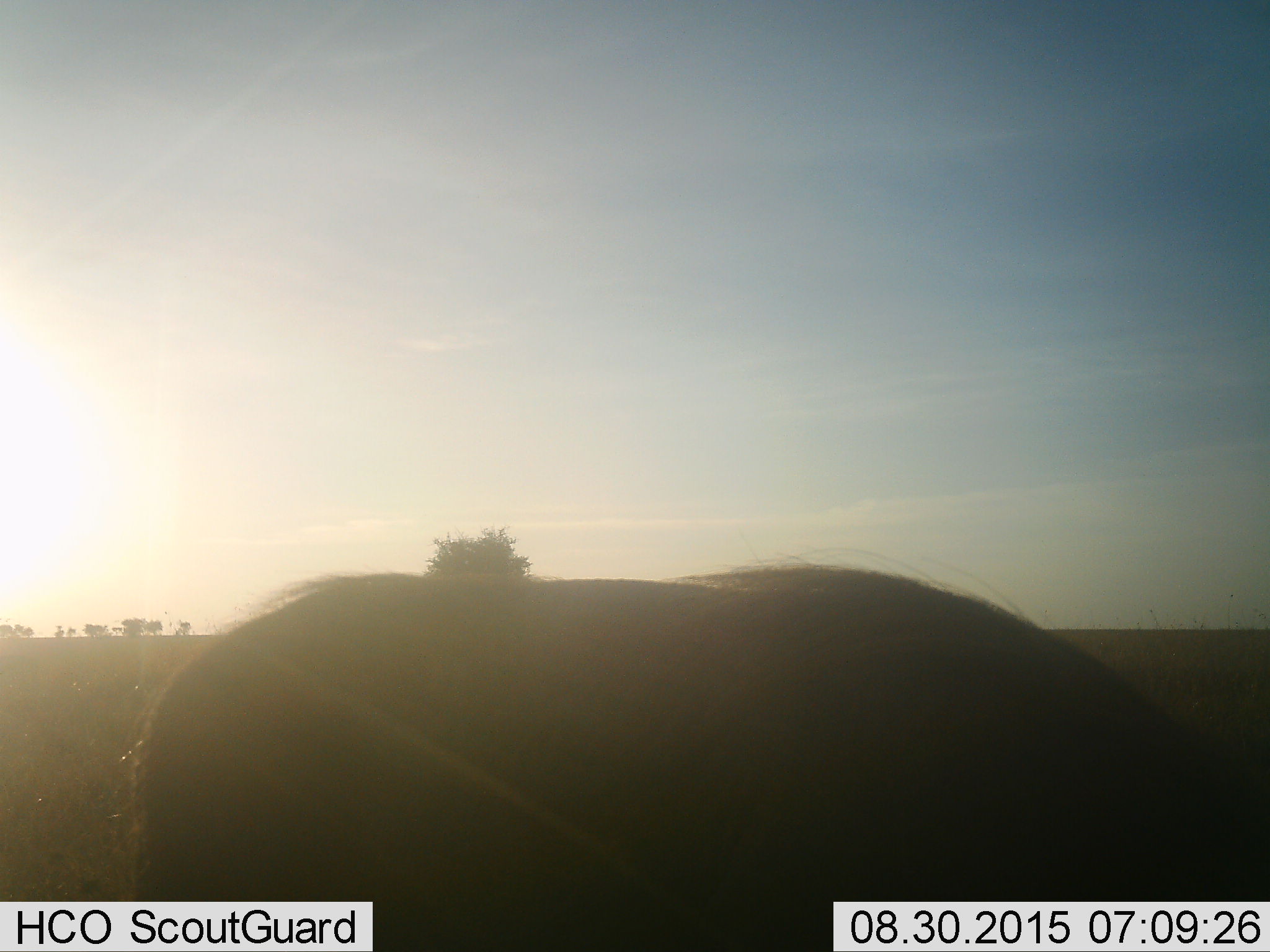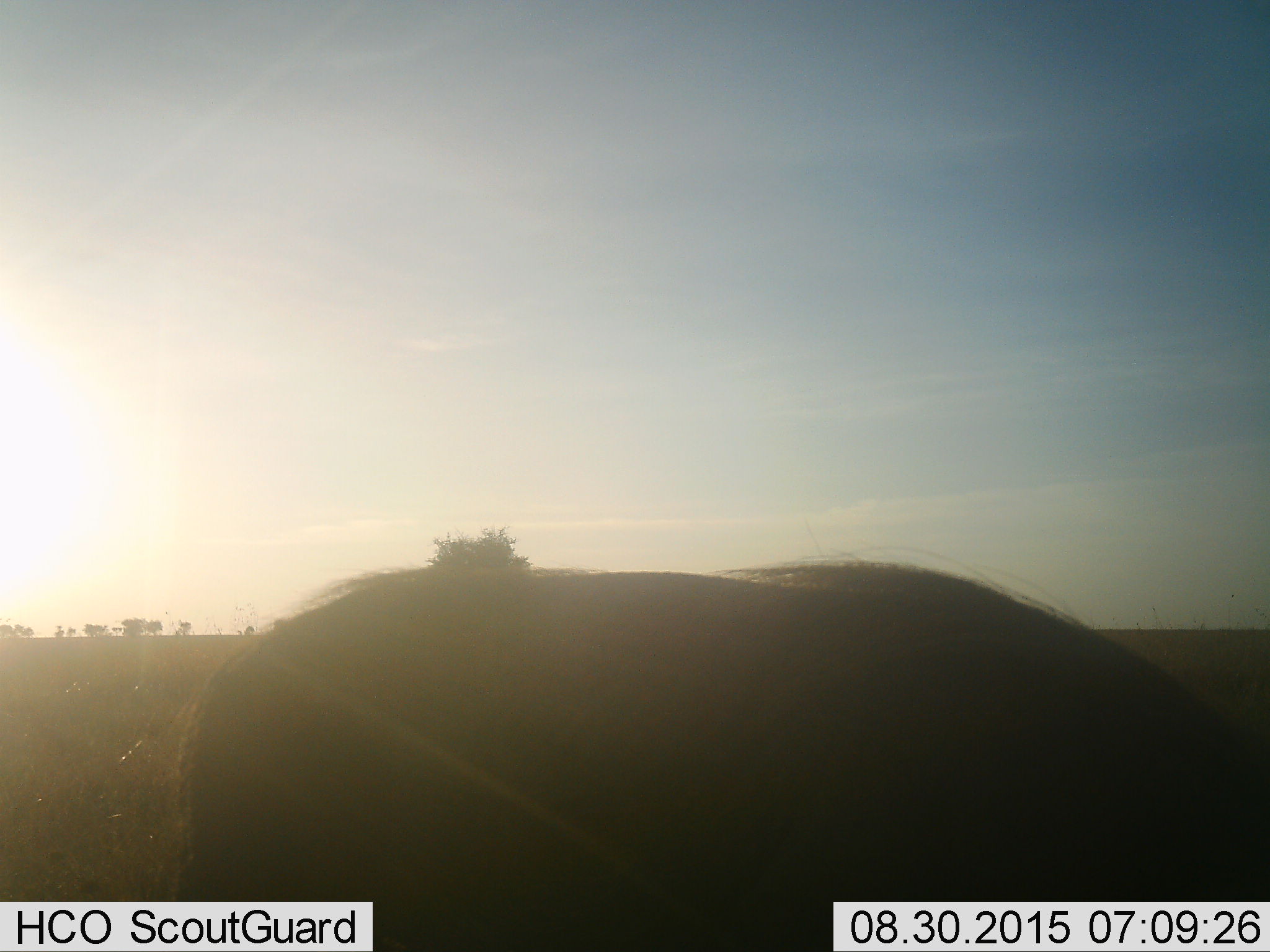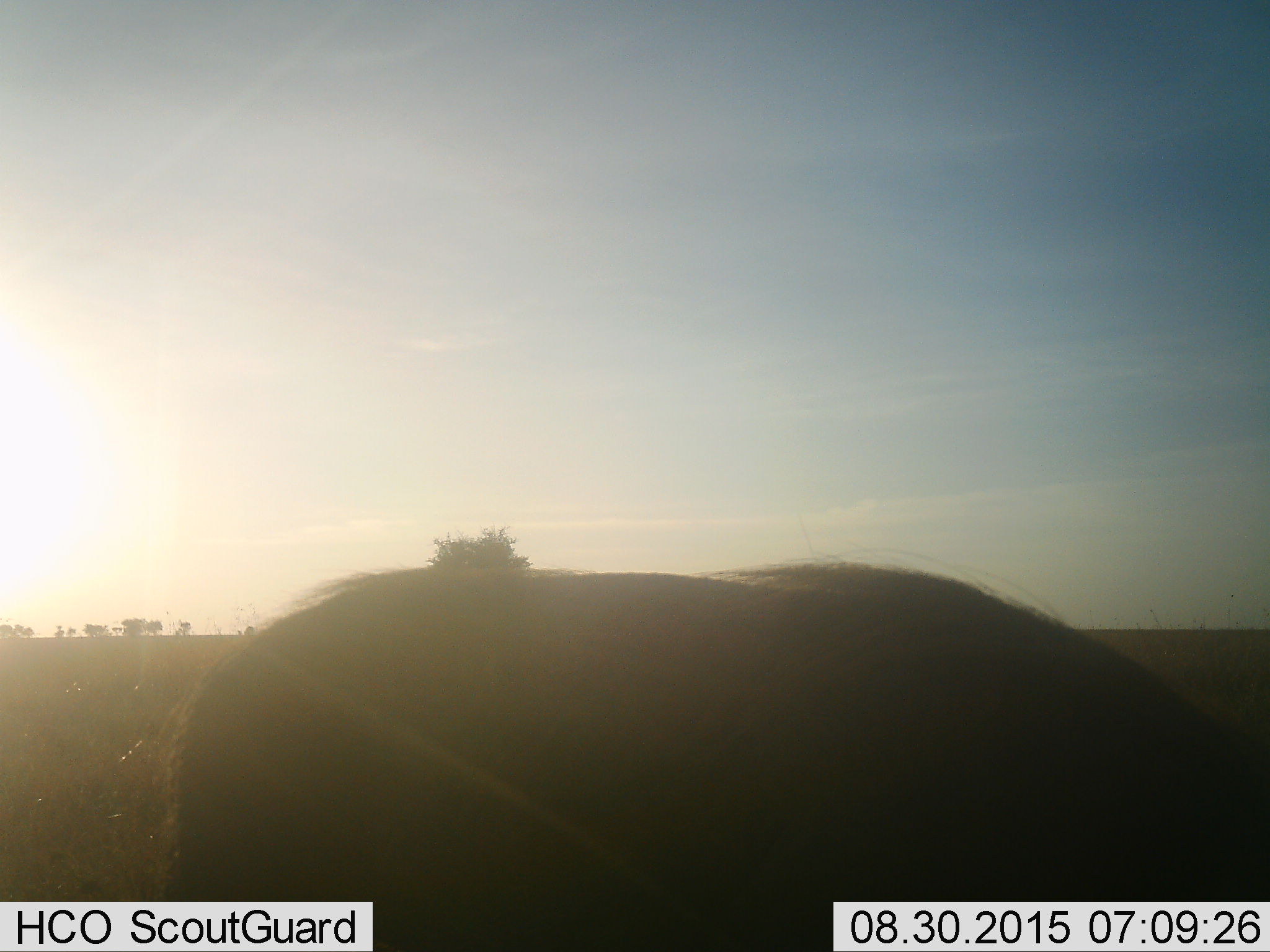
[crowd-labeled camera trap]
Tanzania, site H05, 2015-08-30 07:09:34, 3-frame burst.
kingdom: Animalia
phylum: Chordata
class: Mammalia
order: Artiodactyla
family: Suidae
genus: Phacochoerus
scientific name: Phacochoerus africanus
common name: warthog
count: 1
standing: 25%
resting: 0%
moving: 25%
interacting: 0%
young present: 0%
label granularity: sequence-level